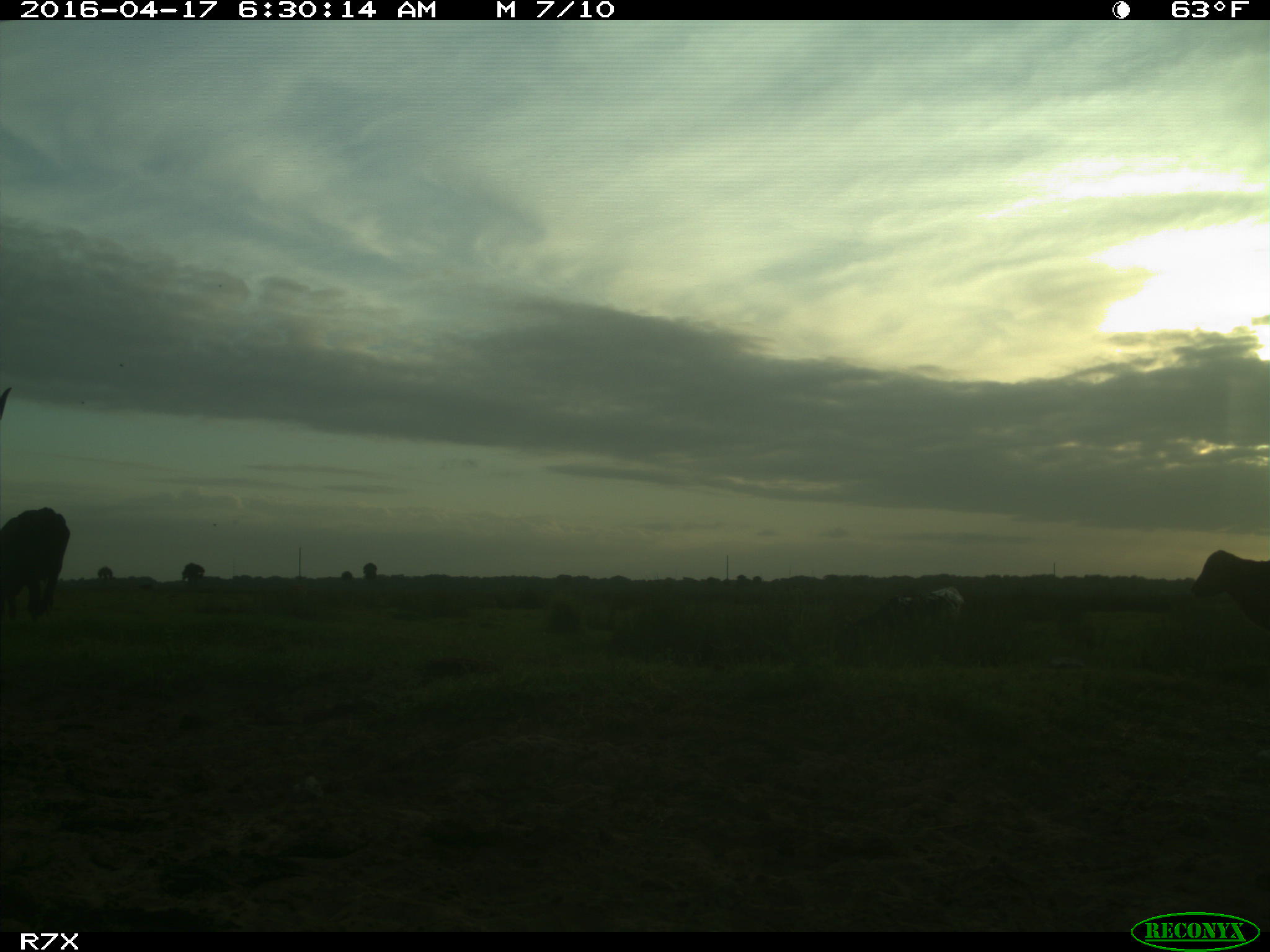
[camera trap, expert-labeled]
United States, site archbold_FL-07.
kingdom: Animalia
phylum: Chordata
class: Mammalia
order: Artiodactyla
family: Bovidae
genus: Bos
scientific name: Bos taurus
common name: domestic cow